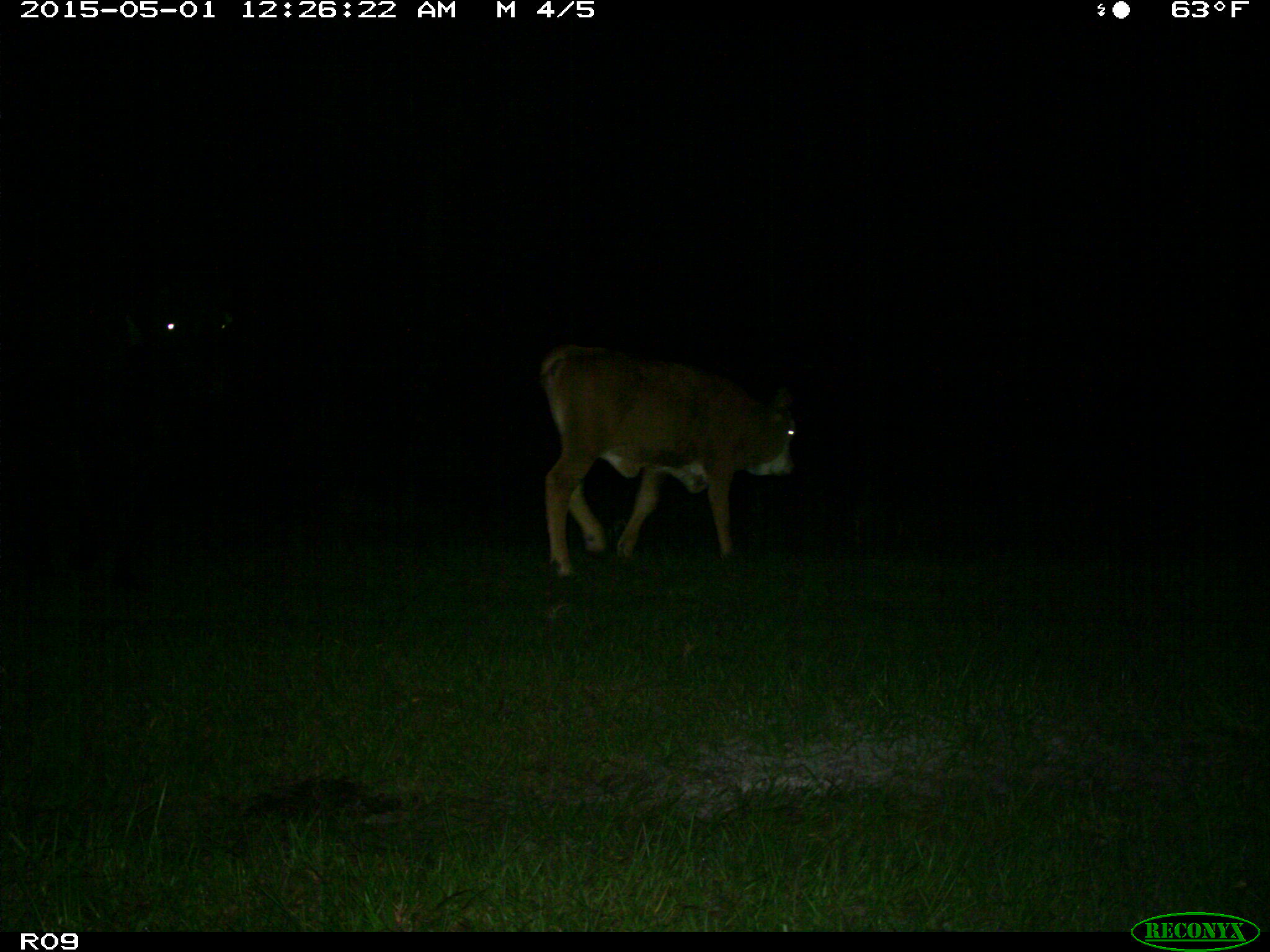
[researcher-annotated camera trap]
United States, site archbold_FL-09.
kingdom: Animalia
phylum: Chordata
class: Mammalia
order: Artiodactyla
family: Bovidae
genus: Bos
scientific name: Bos taurus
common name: domestic cow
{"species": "Bos taurus (domestic cow)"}